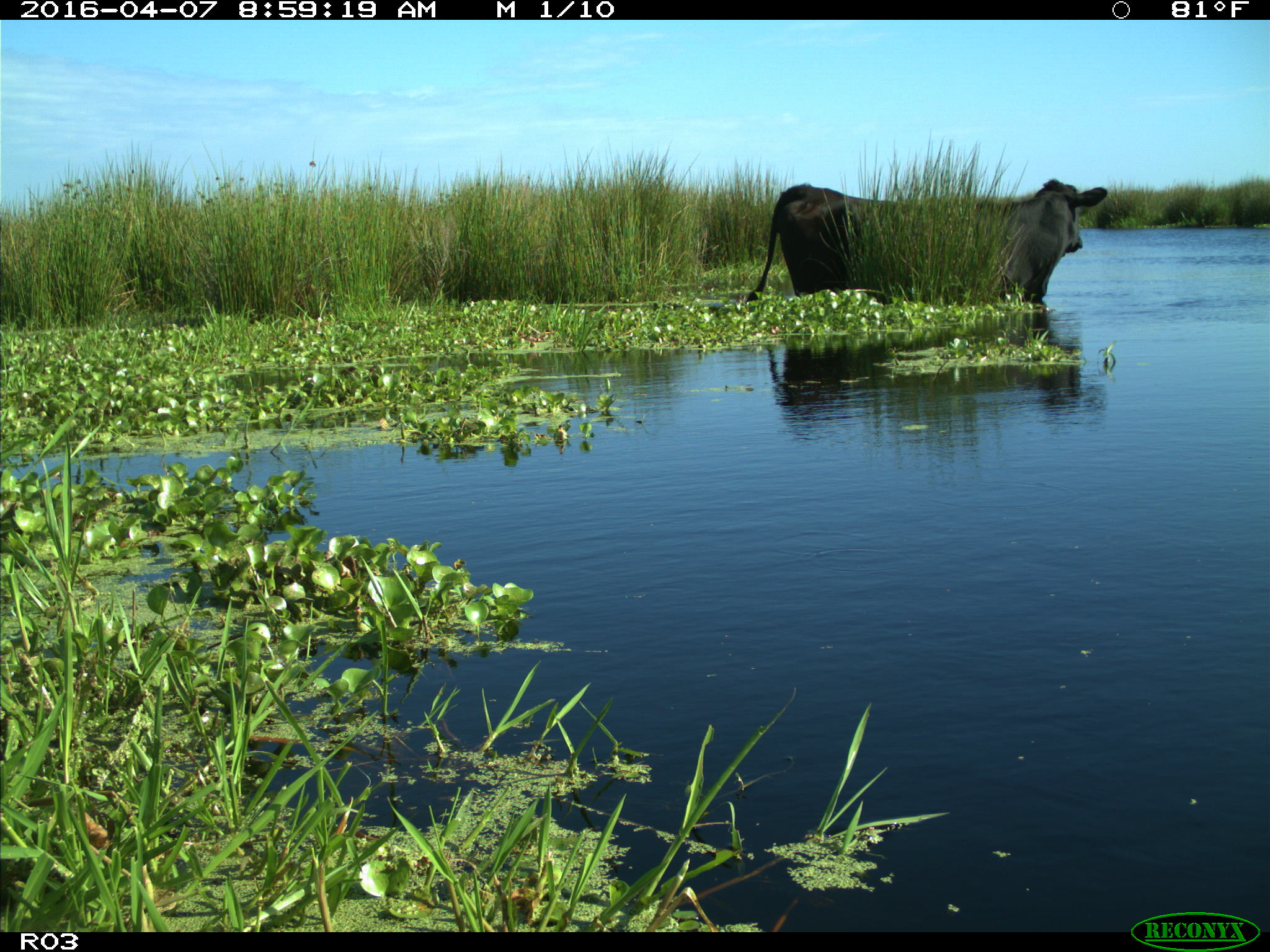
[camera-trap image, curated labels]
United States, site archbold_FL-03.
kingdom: Animalia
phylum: Chordata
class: Mammalia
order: Artiodactyla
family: Bovidae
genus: Bos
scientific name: Bos taurus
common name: domestic cow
Bos taurus (domestic cow).